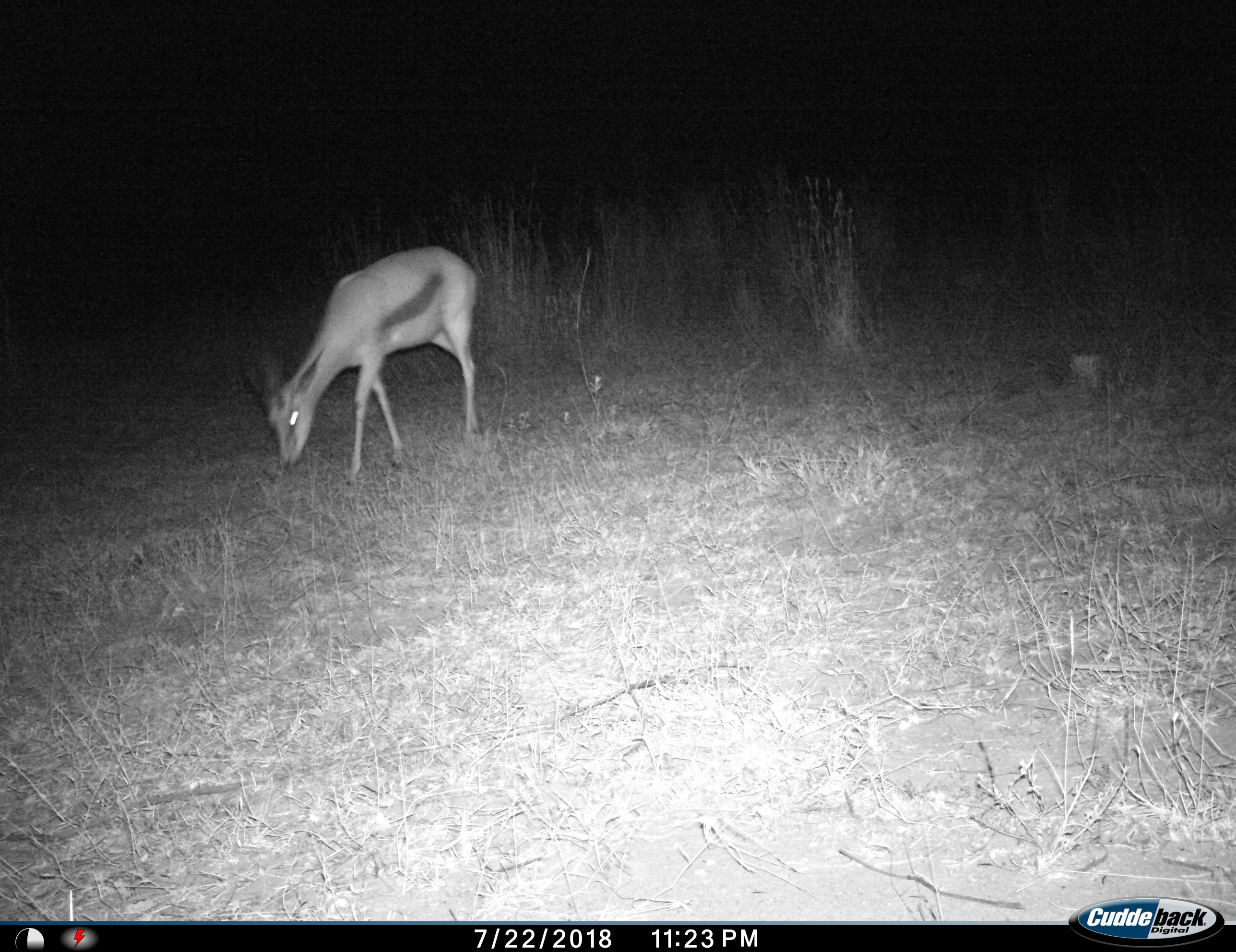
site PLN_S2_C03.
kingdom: Animalia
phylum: Chordata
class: Mammalia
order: Artiodactyla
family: Bovidae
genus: Antidorcas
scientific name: Antidorcas marsupialis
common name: springbok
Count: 1.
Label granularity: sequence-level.